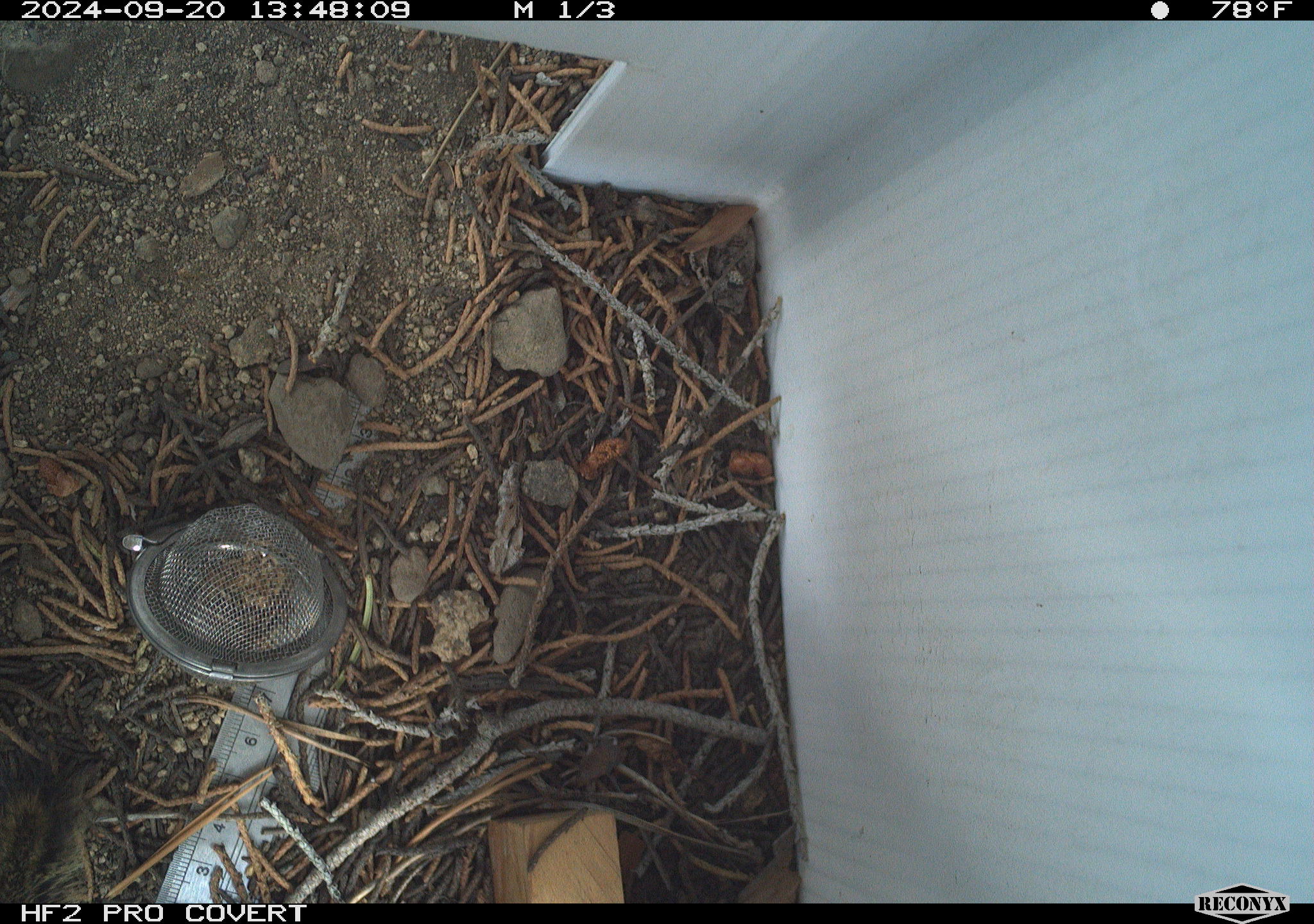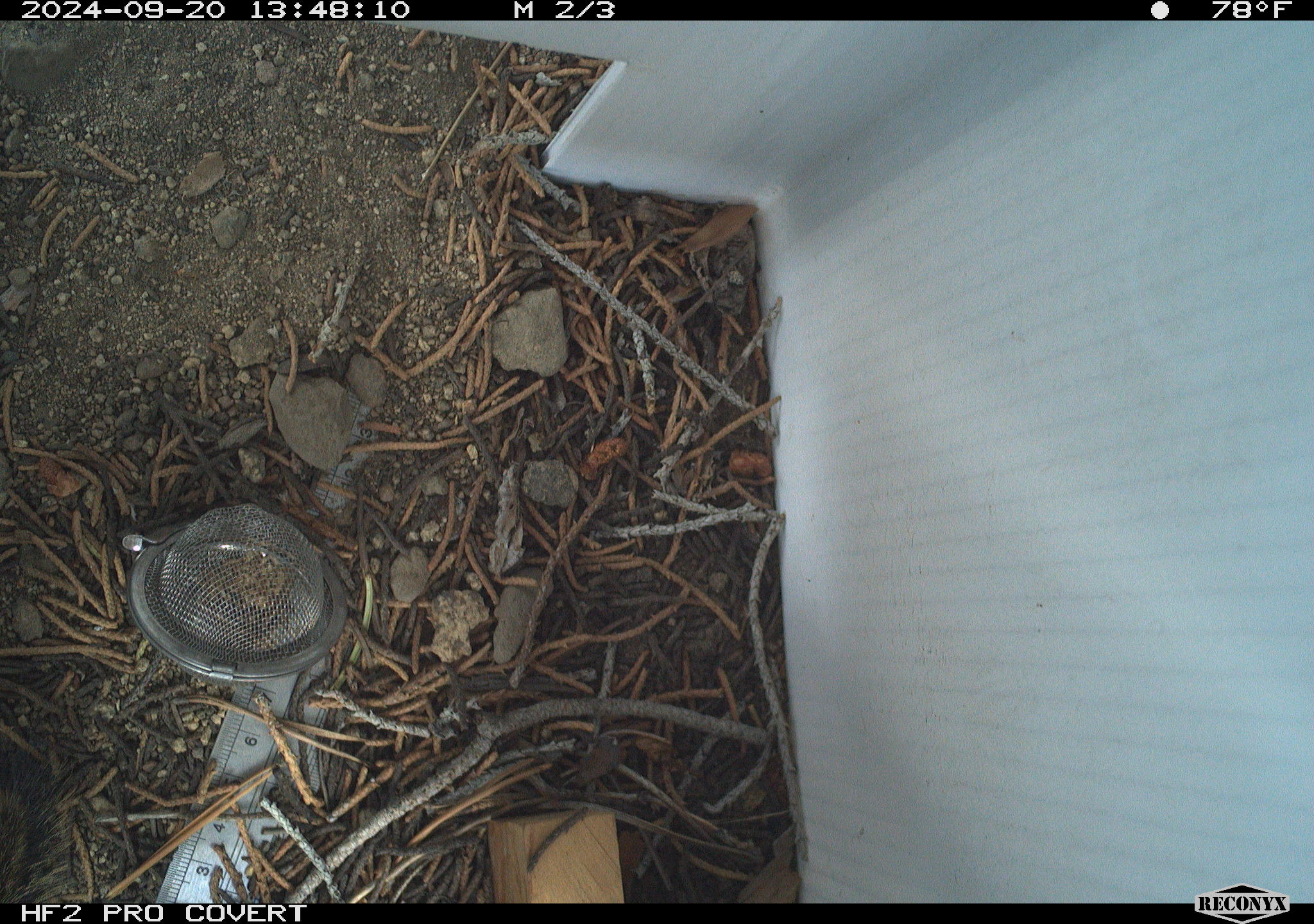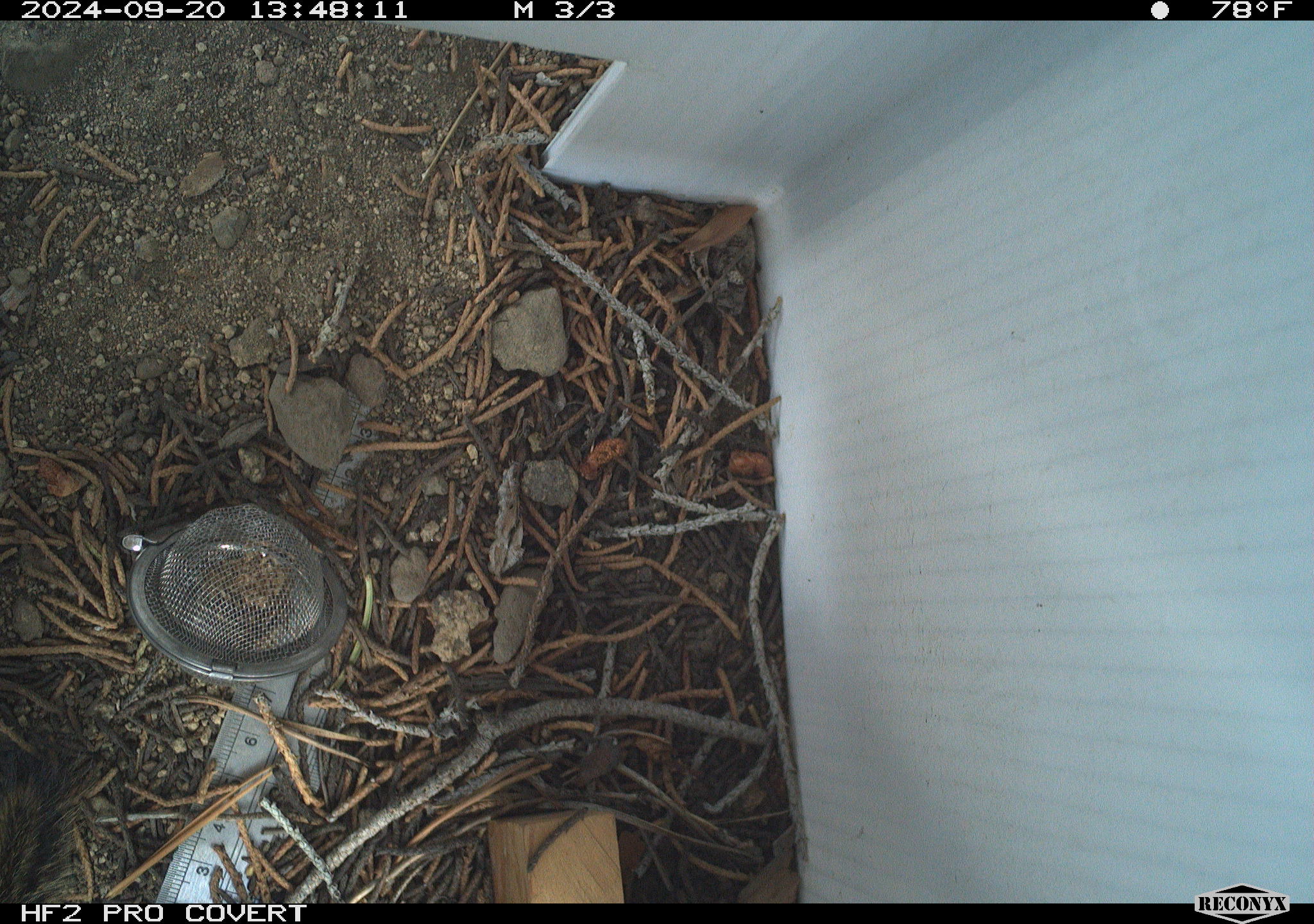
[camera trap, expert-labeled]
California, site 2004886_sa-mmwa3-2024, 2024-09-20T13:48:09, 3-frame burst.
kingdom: Animalia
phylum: Chordata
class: Mammalia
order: Rodentia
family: Sciuridae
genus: Neotamias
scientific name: Neotamias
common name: western chipmunks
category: neotamias species